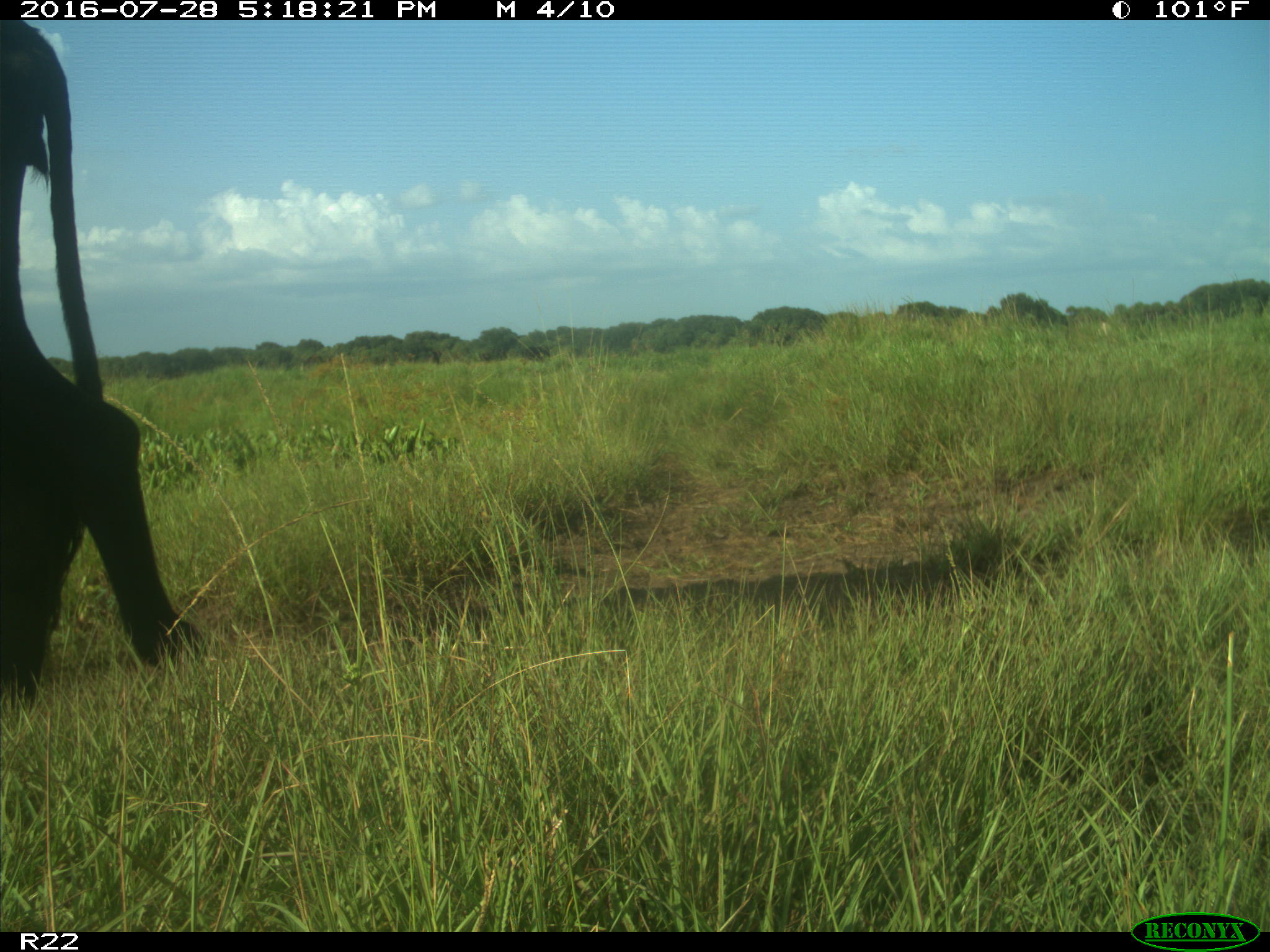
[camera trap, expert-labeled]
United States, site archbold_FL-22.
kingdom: Animalia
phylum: Chordata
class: Mammalia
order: Artiodactyla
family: Bovidae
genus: Bos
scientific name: Bos taurus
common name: domestic cow